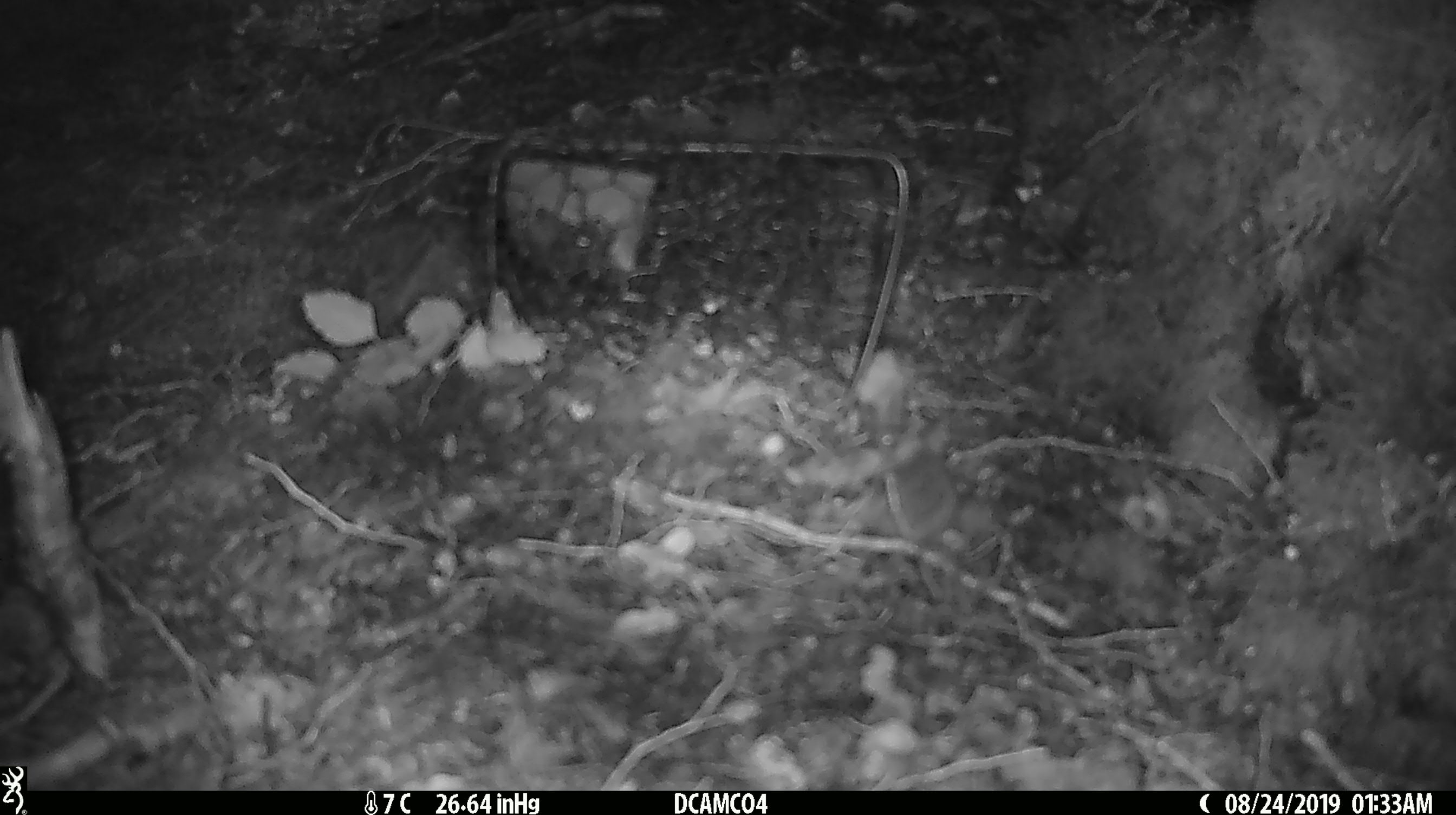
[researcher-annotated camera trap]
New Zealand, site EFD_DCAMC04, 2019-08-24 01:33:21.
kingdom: Animalia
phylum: Chordata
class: Mammalia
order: Rodentia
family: Muridae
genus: Mus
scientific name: Mus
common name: mouse